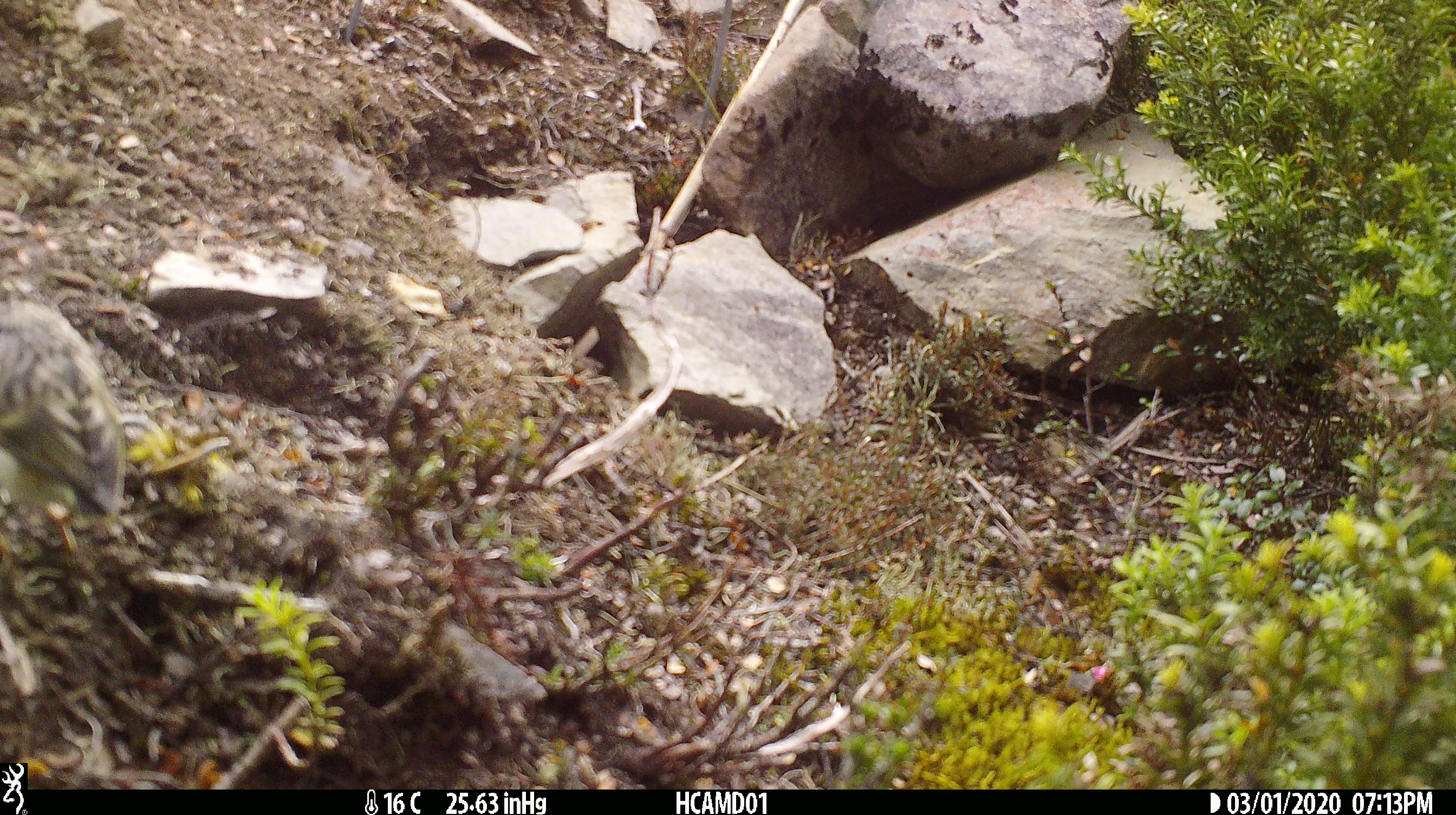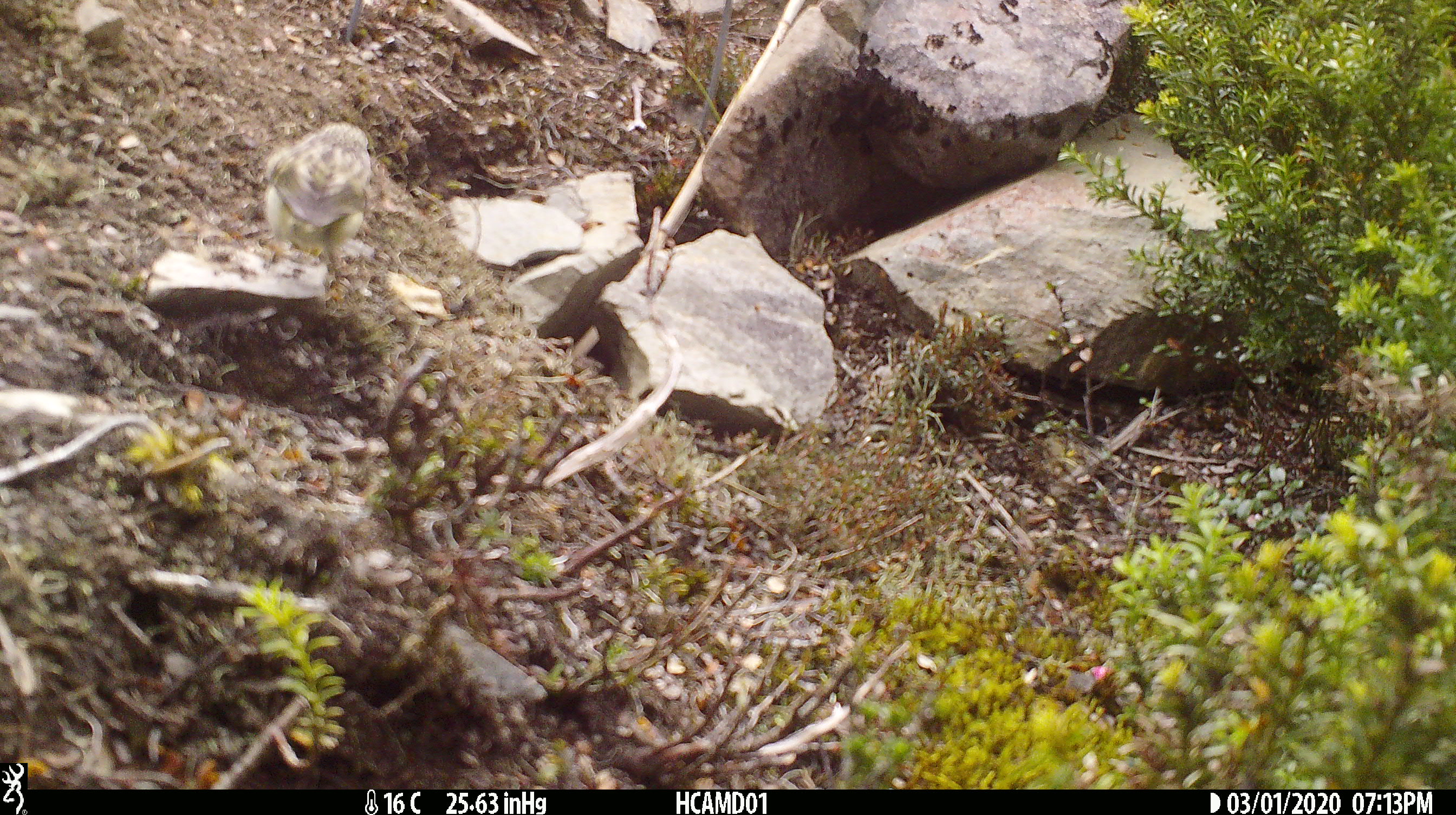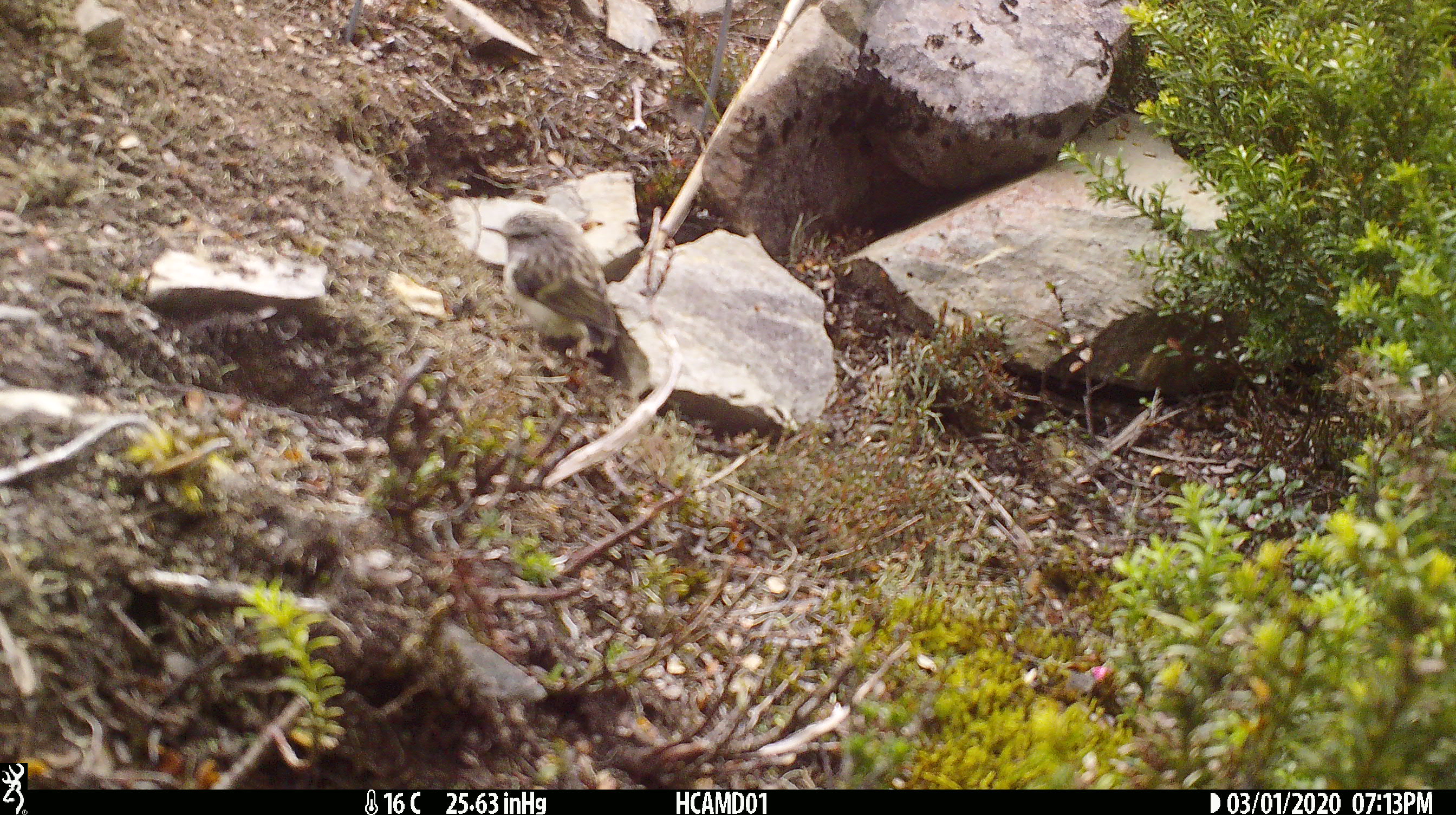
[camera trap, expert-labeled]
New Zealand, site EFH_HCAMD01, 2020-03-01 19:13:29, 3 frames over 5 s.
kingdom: Animalia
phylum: Chordata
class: Aves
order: Passeriformes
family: Acanthisittidae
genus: Acanthisitta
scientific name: Acanthisitta chloris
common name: rifleman